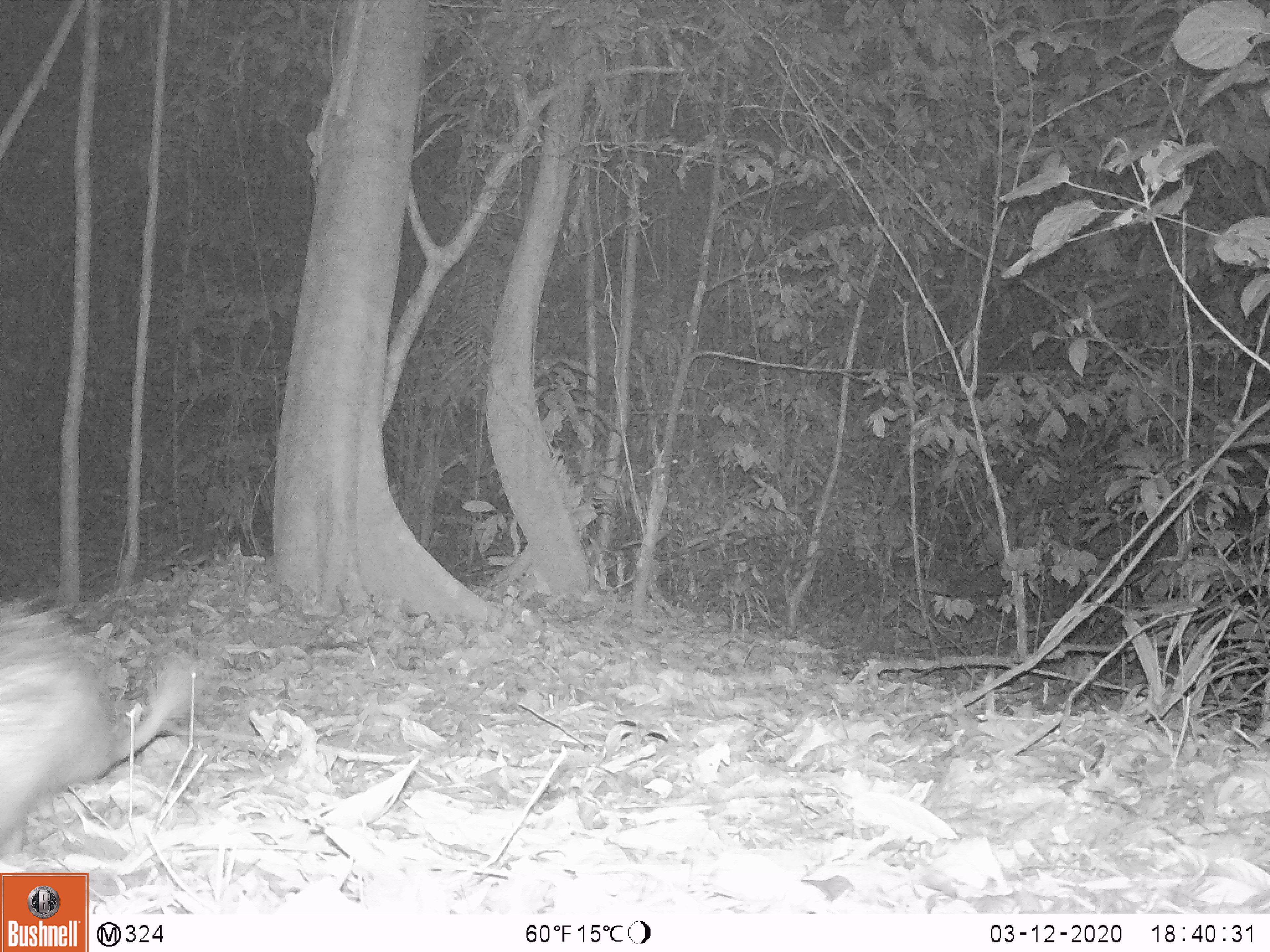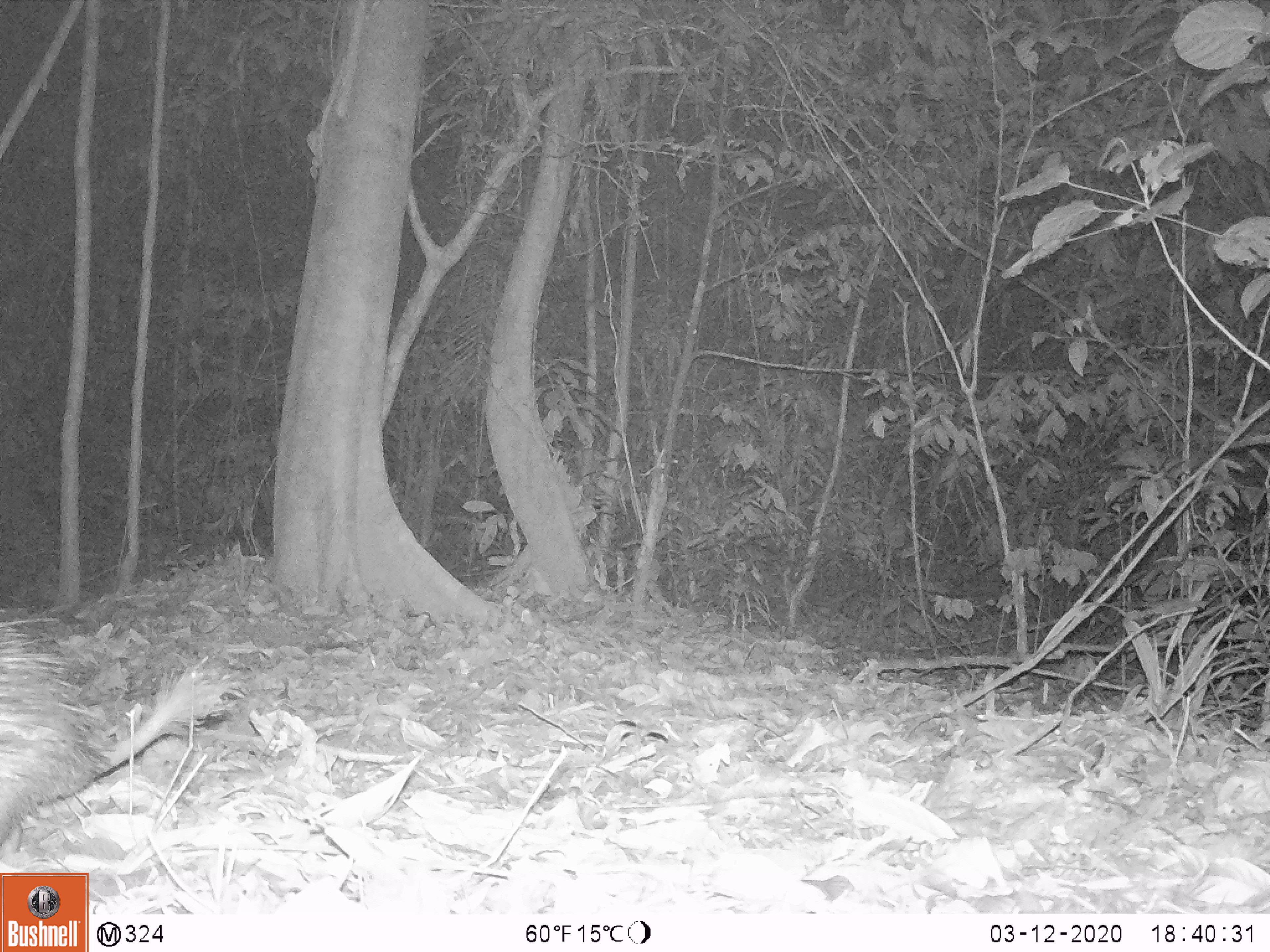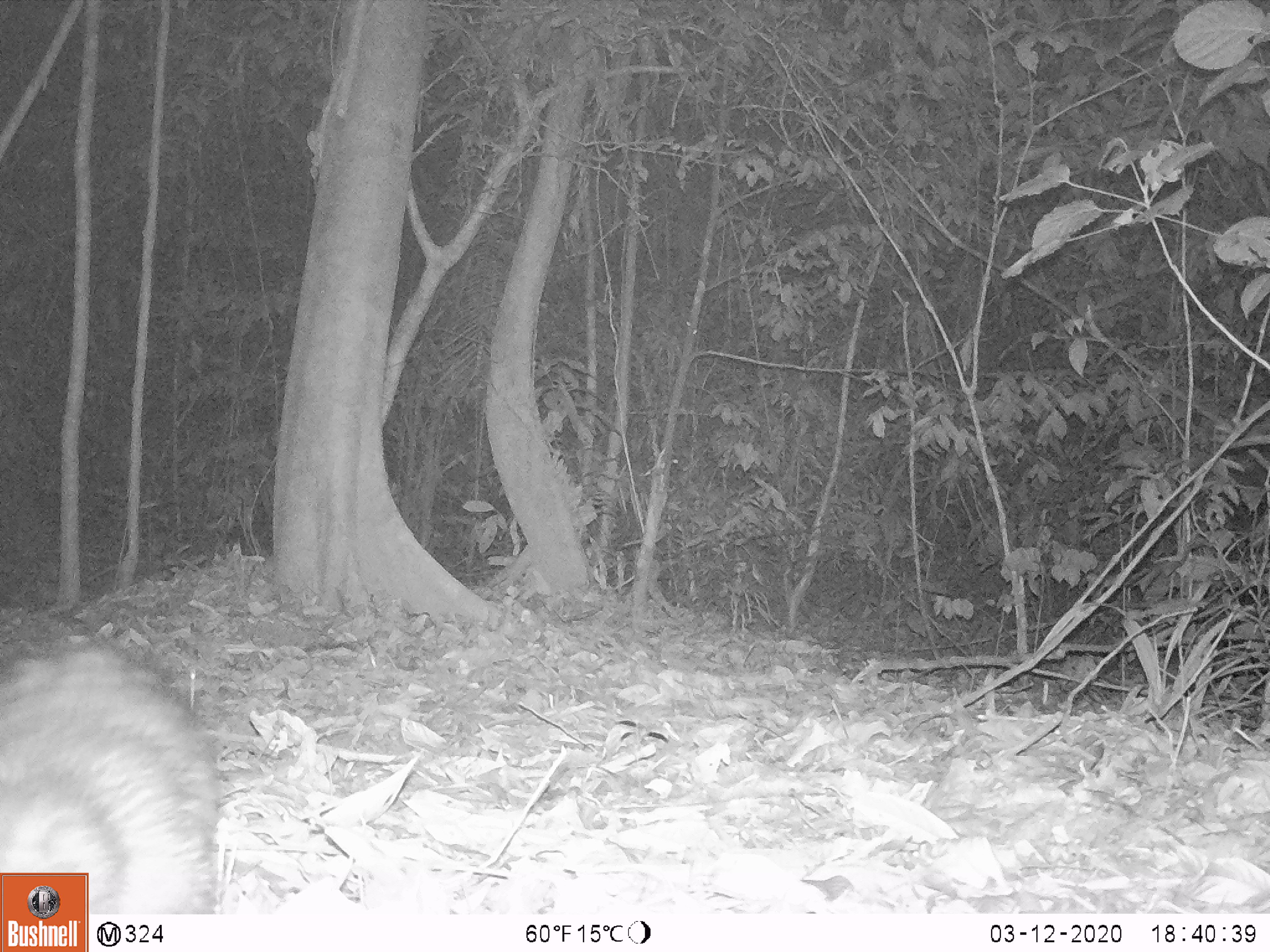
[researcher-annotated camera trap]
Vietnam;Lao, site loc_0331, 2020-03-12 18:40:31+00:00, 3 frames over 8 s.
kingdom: Animalia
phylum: Chordata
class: Mammalia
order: Rodentia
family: Hystricidae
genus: Atherurus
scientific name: Atherurus macrourus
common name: asiatic brush-tailed porcupine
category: asiatic brush tailed porcupine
Asiatic brush tailed porcupine (asiatic brush-tailed porcupine) (Atherurus macrourus). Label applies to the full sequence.